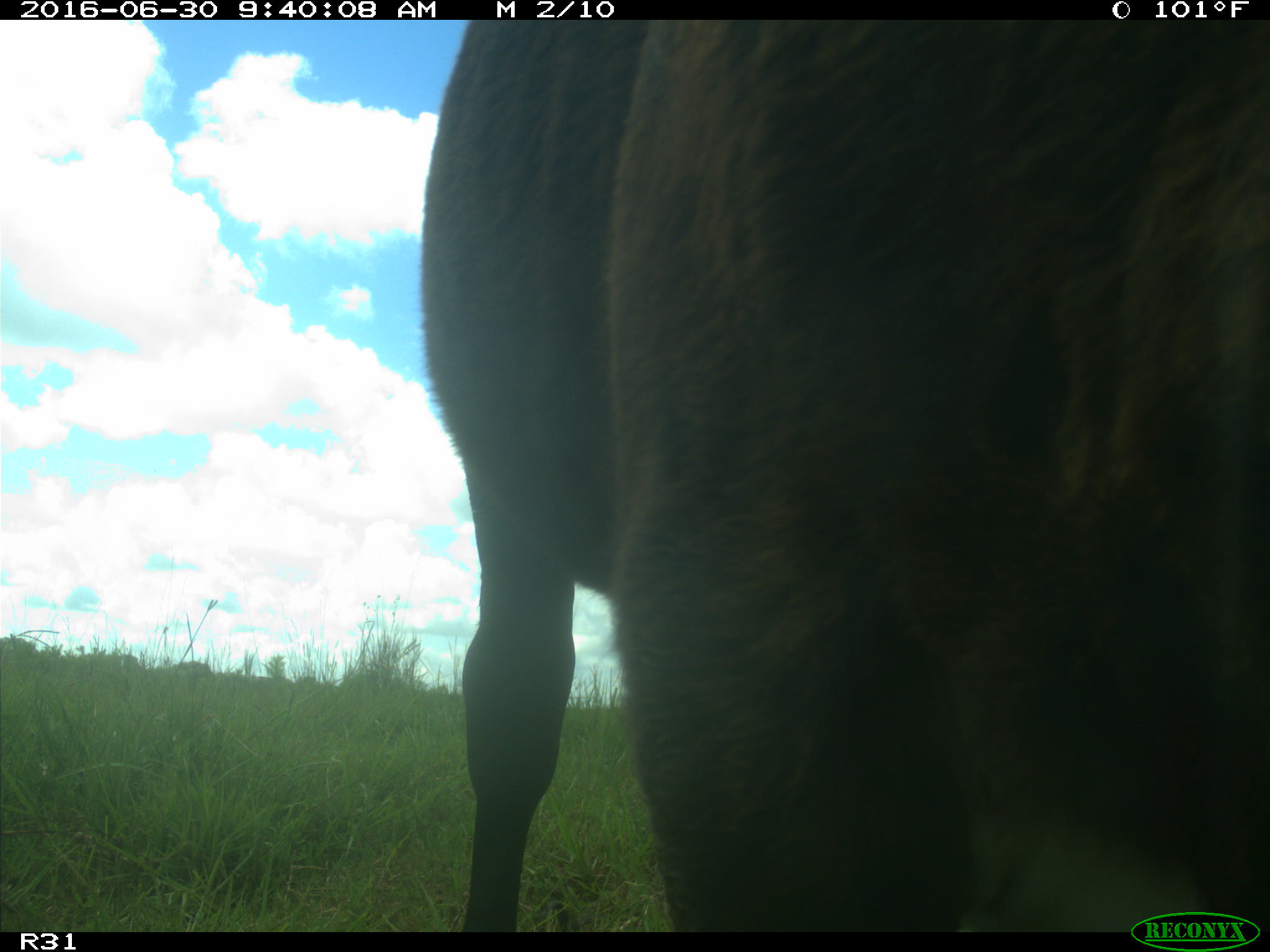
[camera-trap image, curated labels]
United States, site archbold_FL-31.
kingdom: Animalia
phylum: Chordata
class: Mammalia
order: Artiodactyla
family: Bovidae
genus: Bos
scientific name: Bos taurus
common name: domestic cow